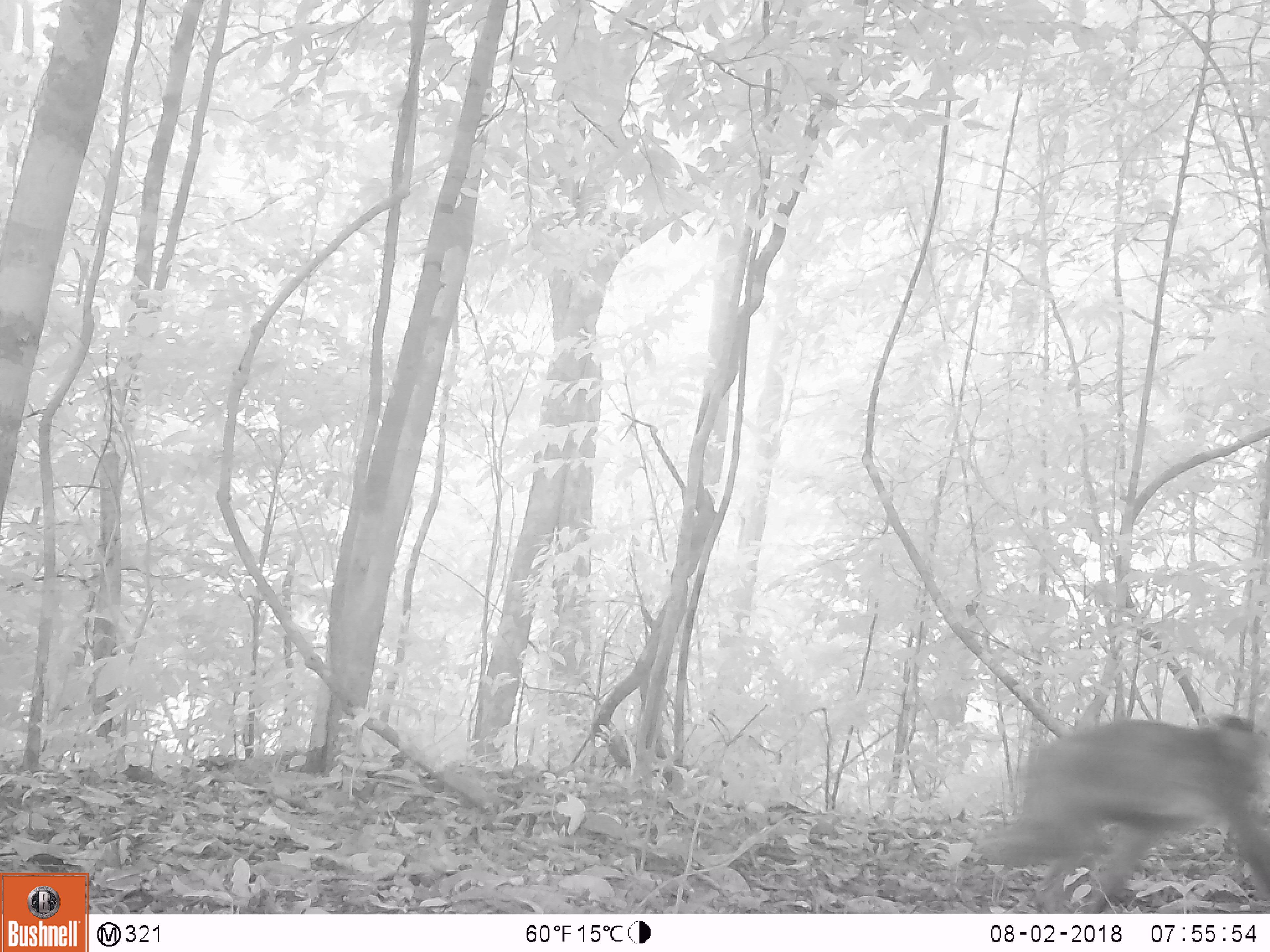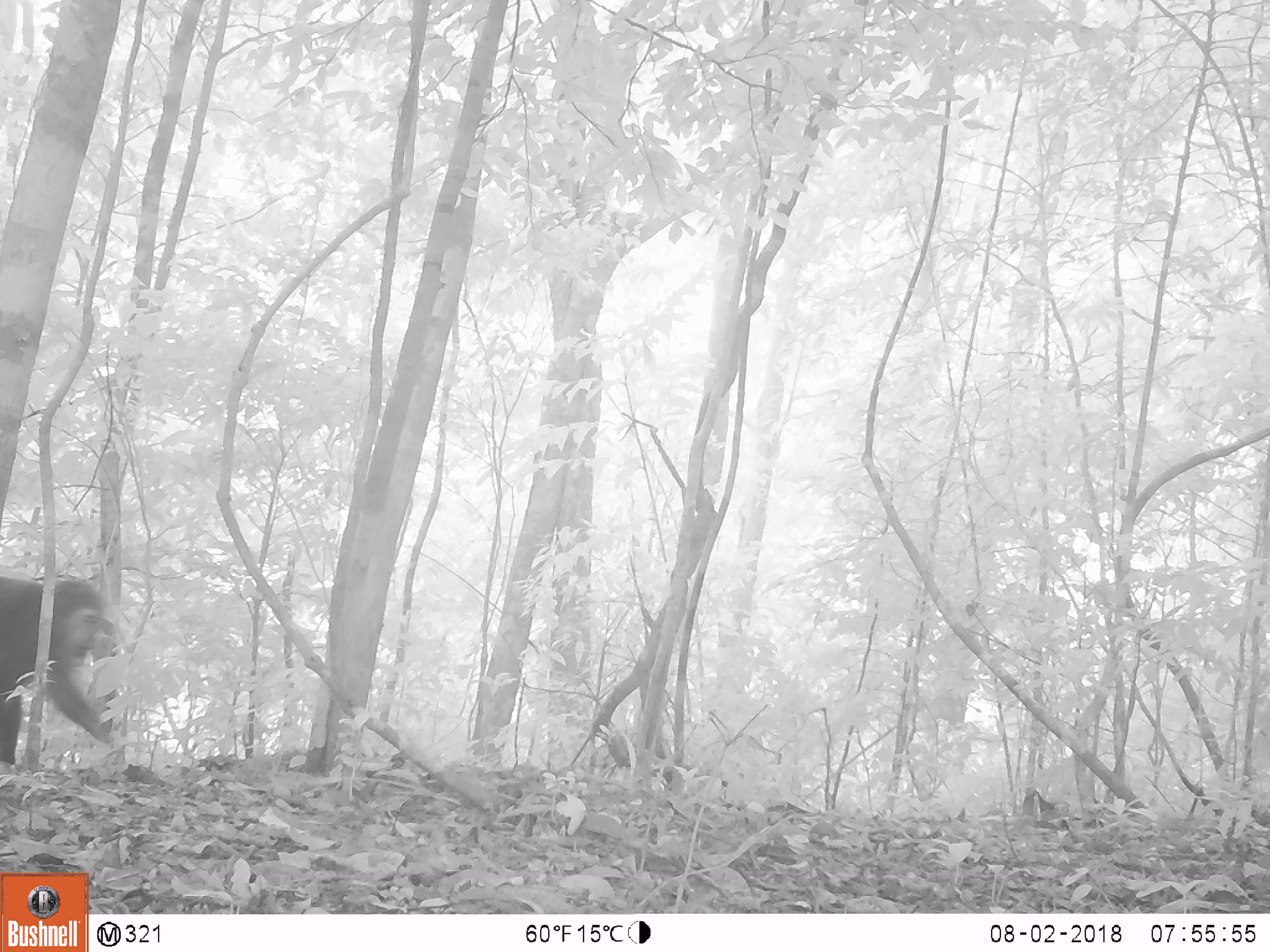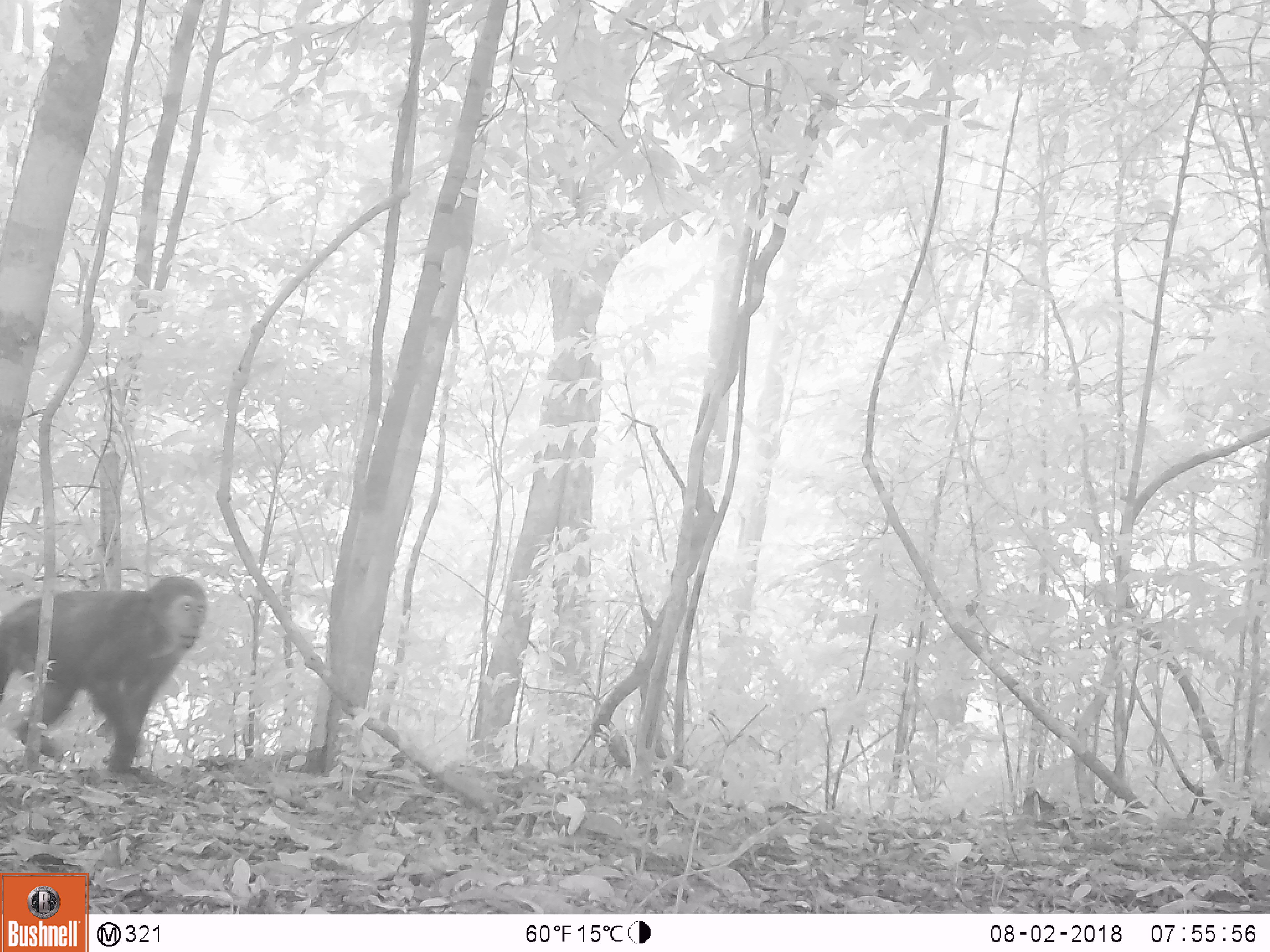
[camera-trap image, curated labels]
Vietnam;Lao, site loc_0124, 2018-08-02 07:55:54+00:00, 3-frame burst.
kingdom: Animalia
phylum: Chordata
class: Mammalia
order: Primates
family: Cercopithecidae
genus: Macaca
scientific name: Macaca arctoides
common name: stump-tailed macaque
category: stump tailed macaque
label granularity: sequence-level